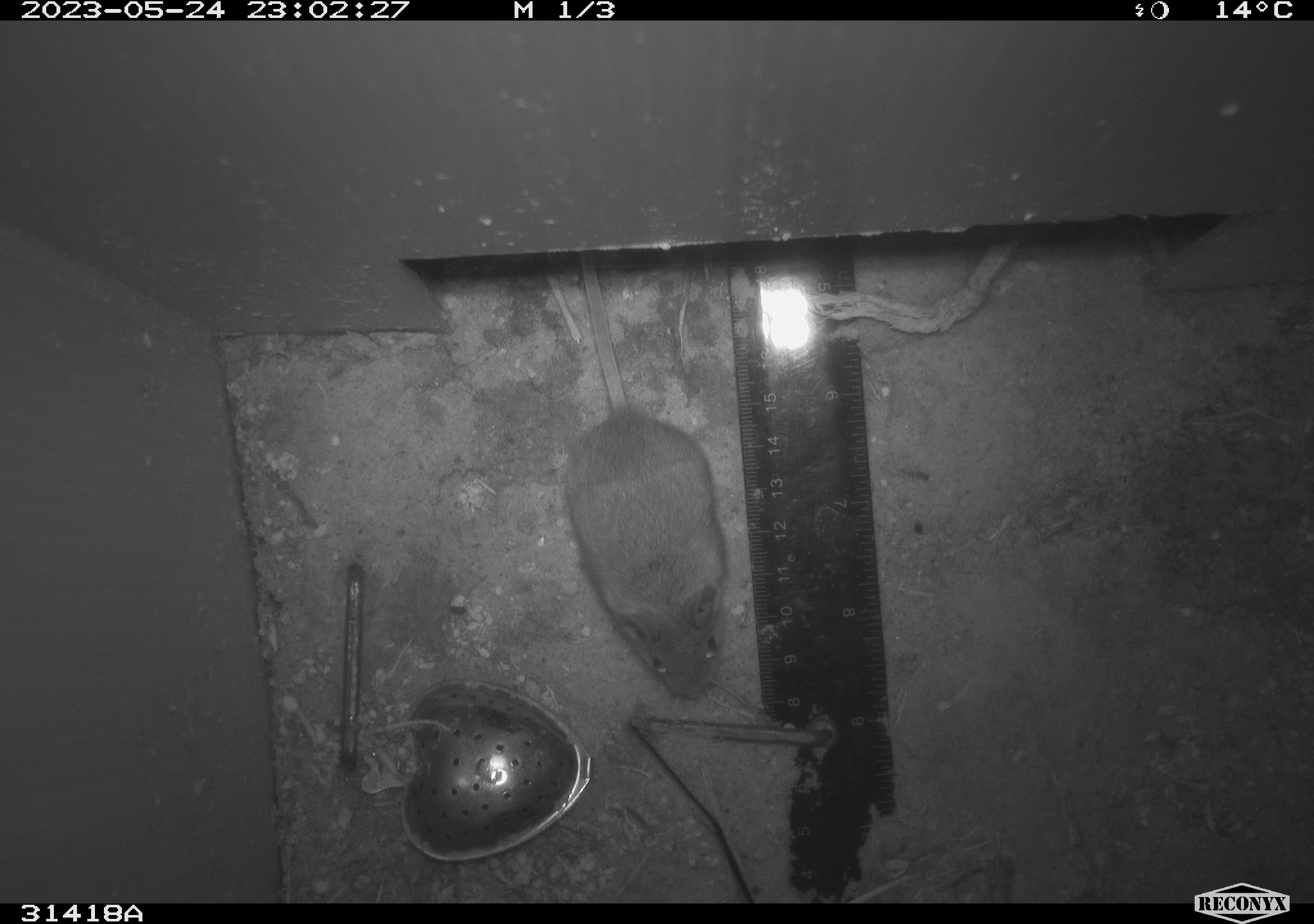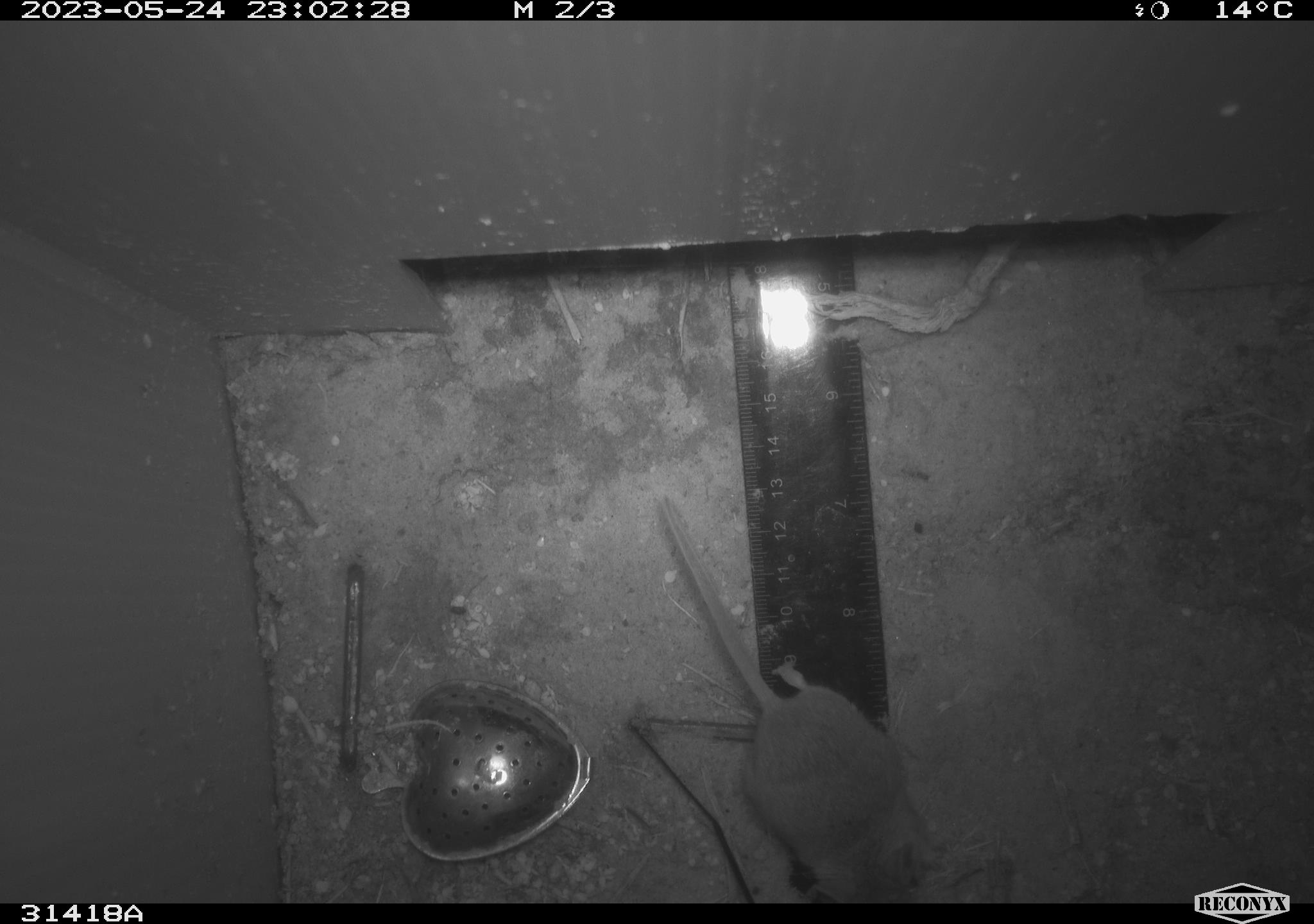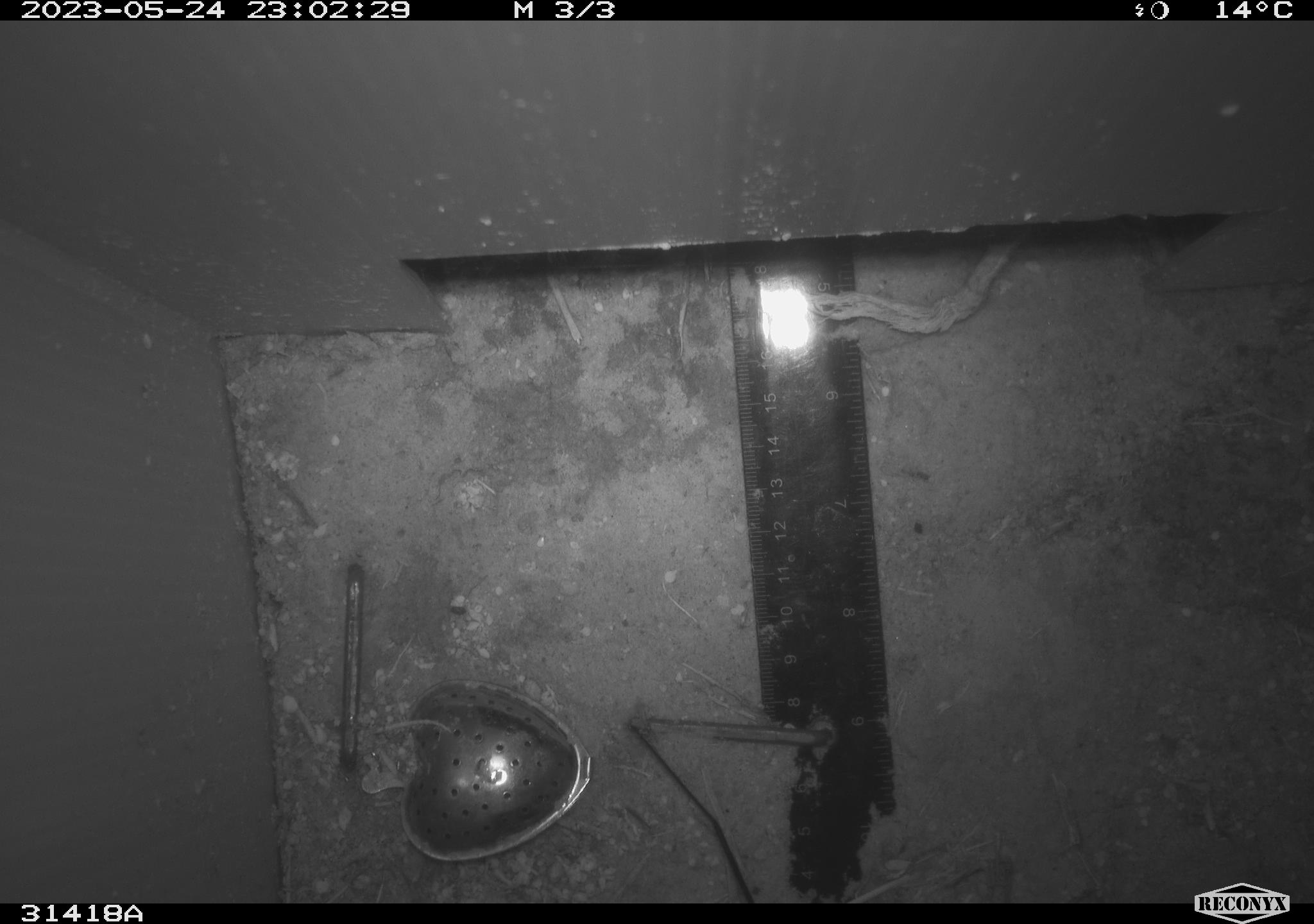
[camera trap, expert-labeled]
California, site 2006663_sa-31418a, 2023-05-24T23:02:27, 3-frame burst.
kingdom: Animalia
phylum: Chordata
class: Mammalia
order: Rodentia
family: Cricetidae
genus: Peromyscus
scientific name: Peromyscus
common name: deer mice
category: peromyscus species